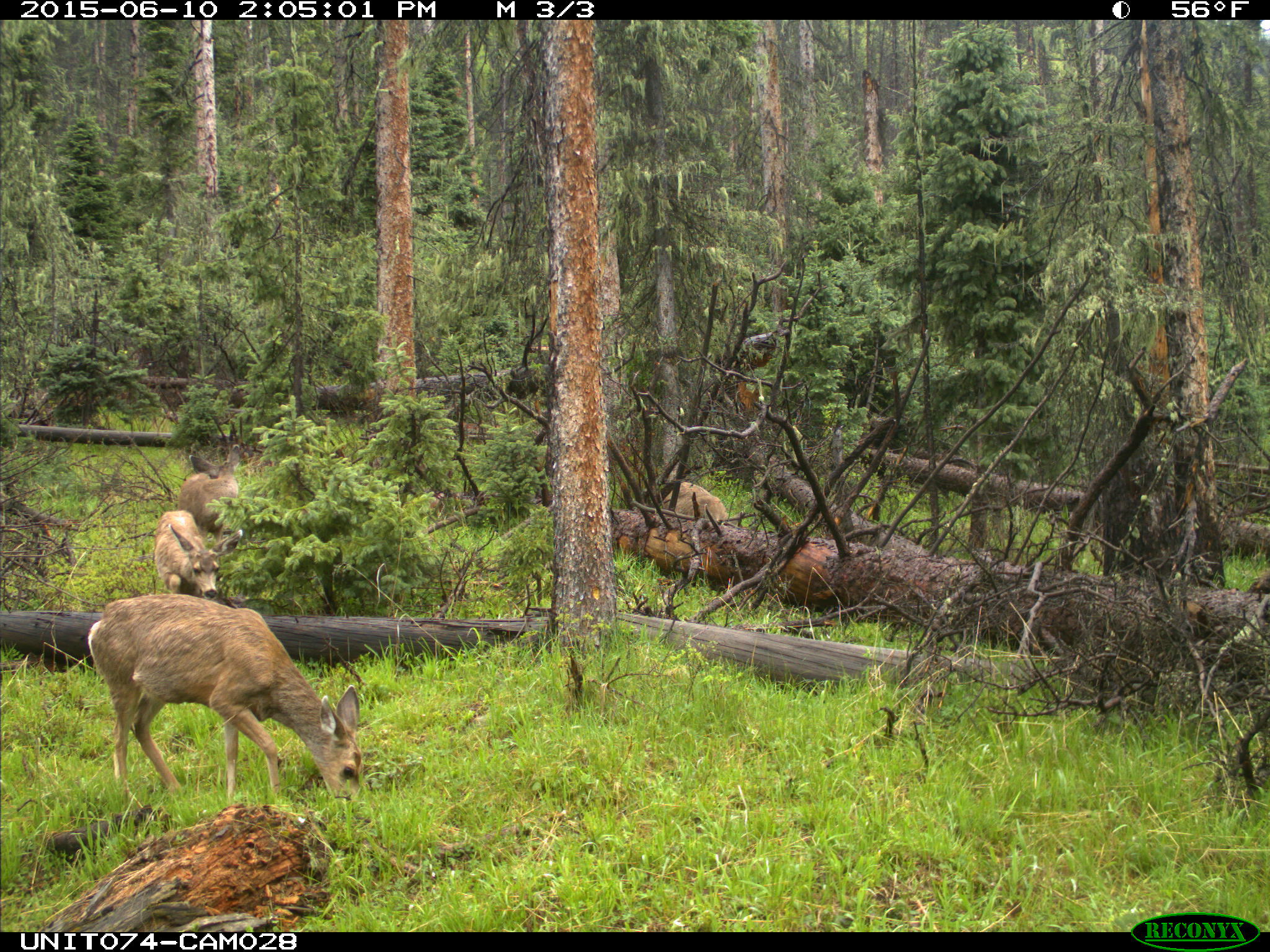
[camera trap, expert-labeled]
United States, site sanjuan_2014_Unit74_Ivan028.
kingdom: Animalia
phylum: Chordata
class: Mammalia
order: Artiodactyla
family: Cervidae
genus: Odocoileus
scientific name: Odocoileus hemionus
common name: mule deer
Odocoileus hemionus (mule deer).